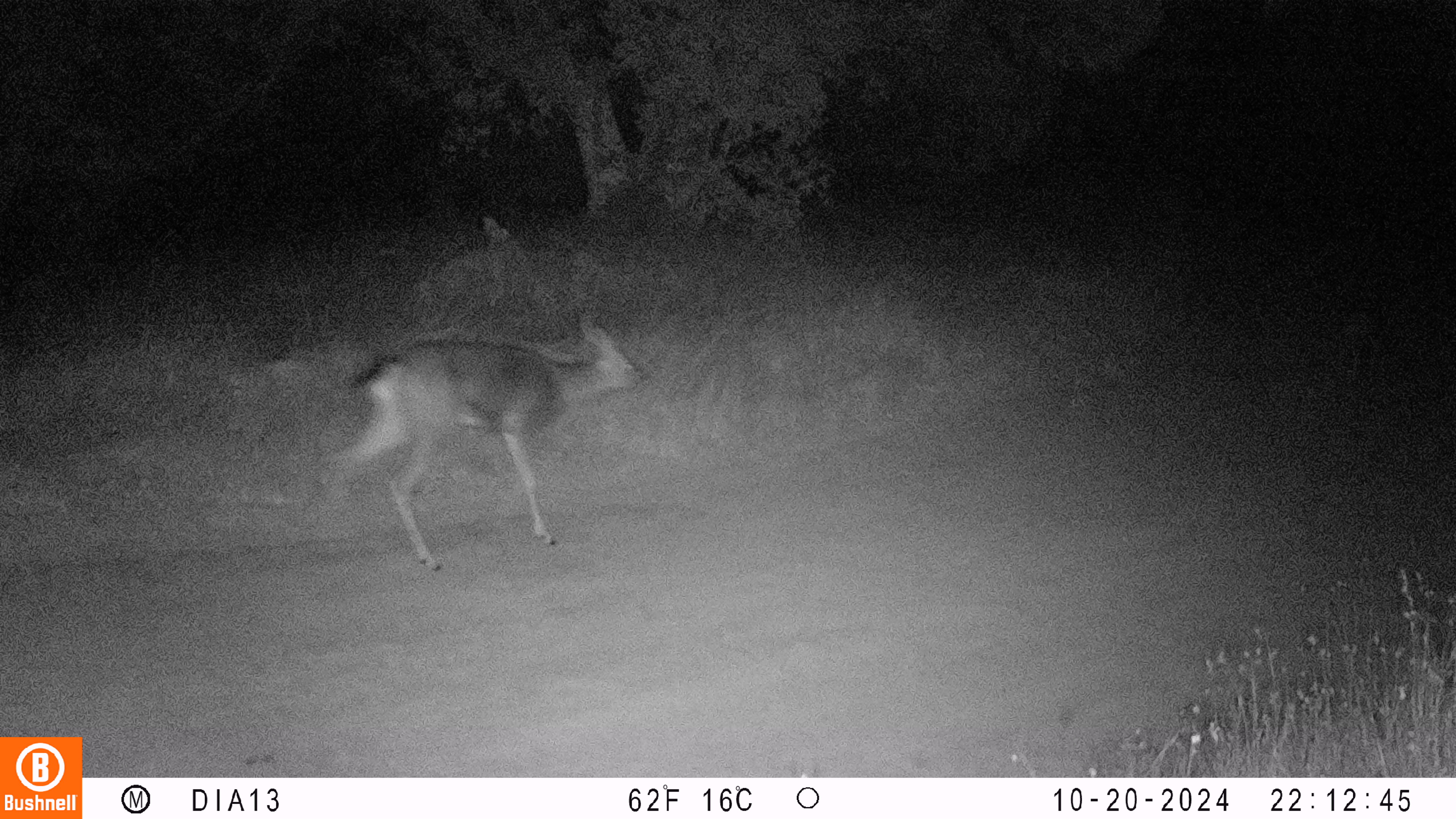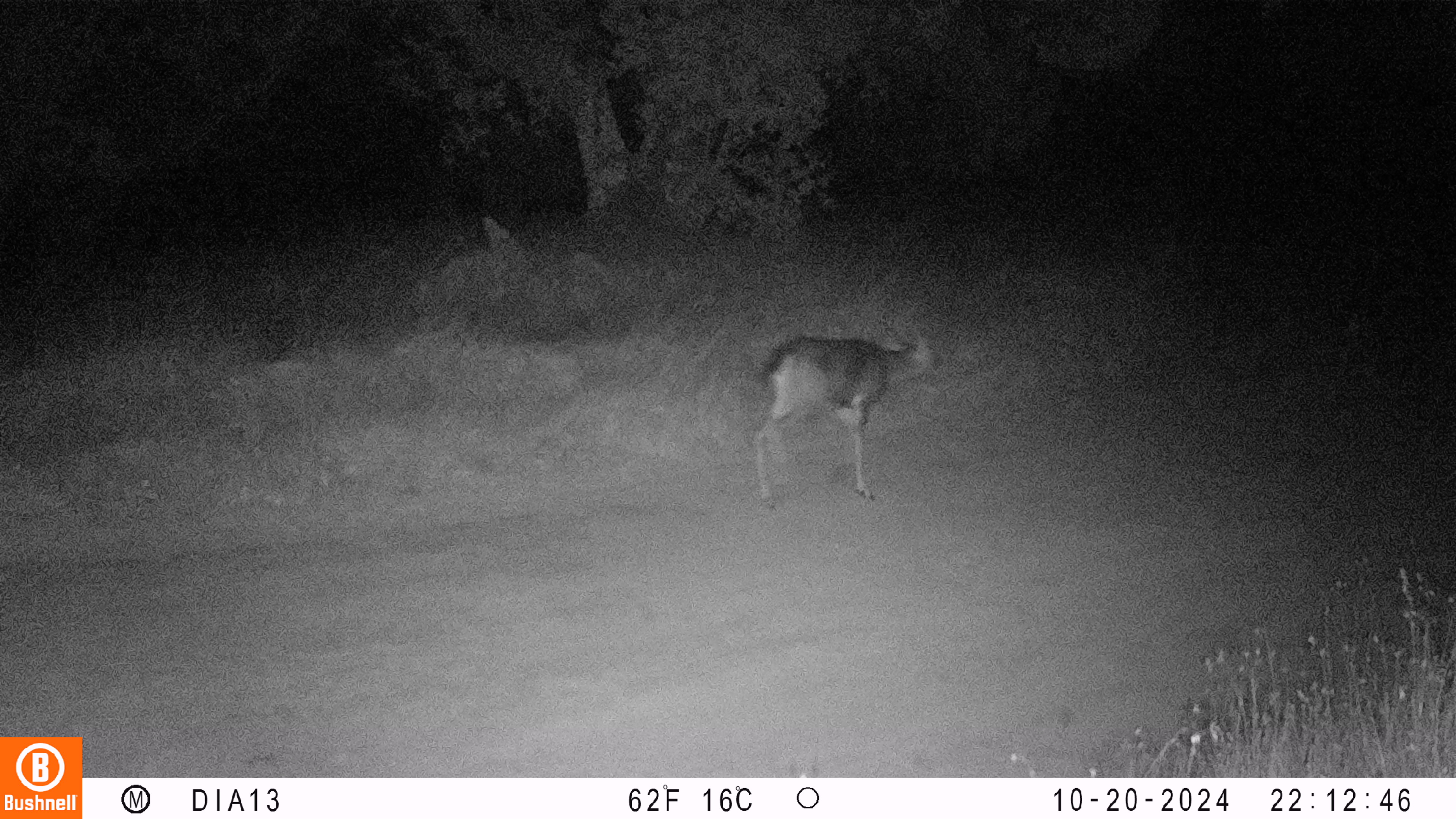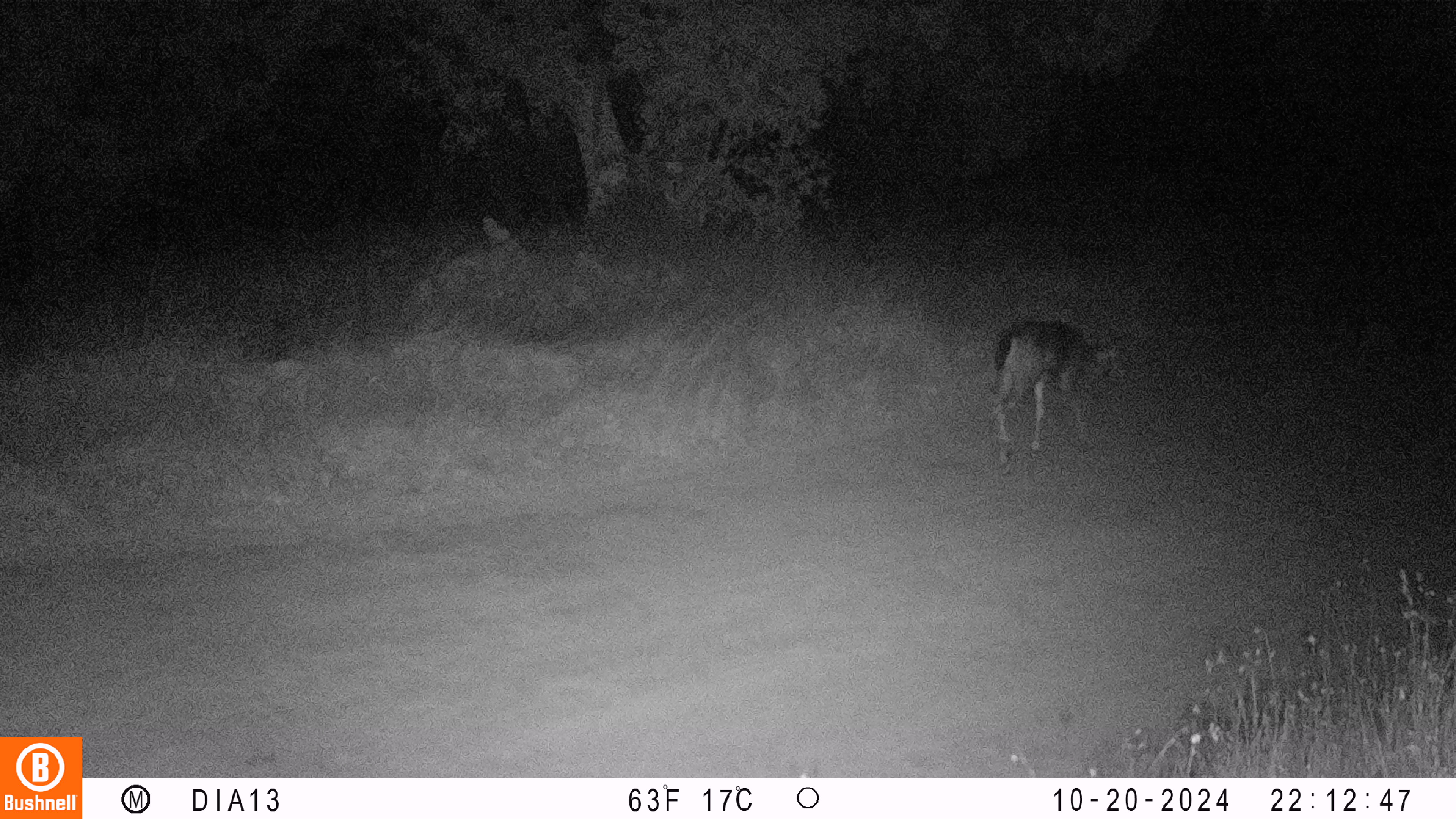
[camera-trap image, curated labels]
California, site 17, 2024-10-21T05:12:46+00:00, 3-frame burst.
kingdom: Animalia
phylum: Chordata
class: Mammalia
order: Artiodactyla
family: Cervidae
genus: Odocoileus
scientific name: Odocoileus hemionus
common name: mule deer